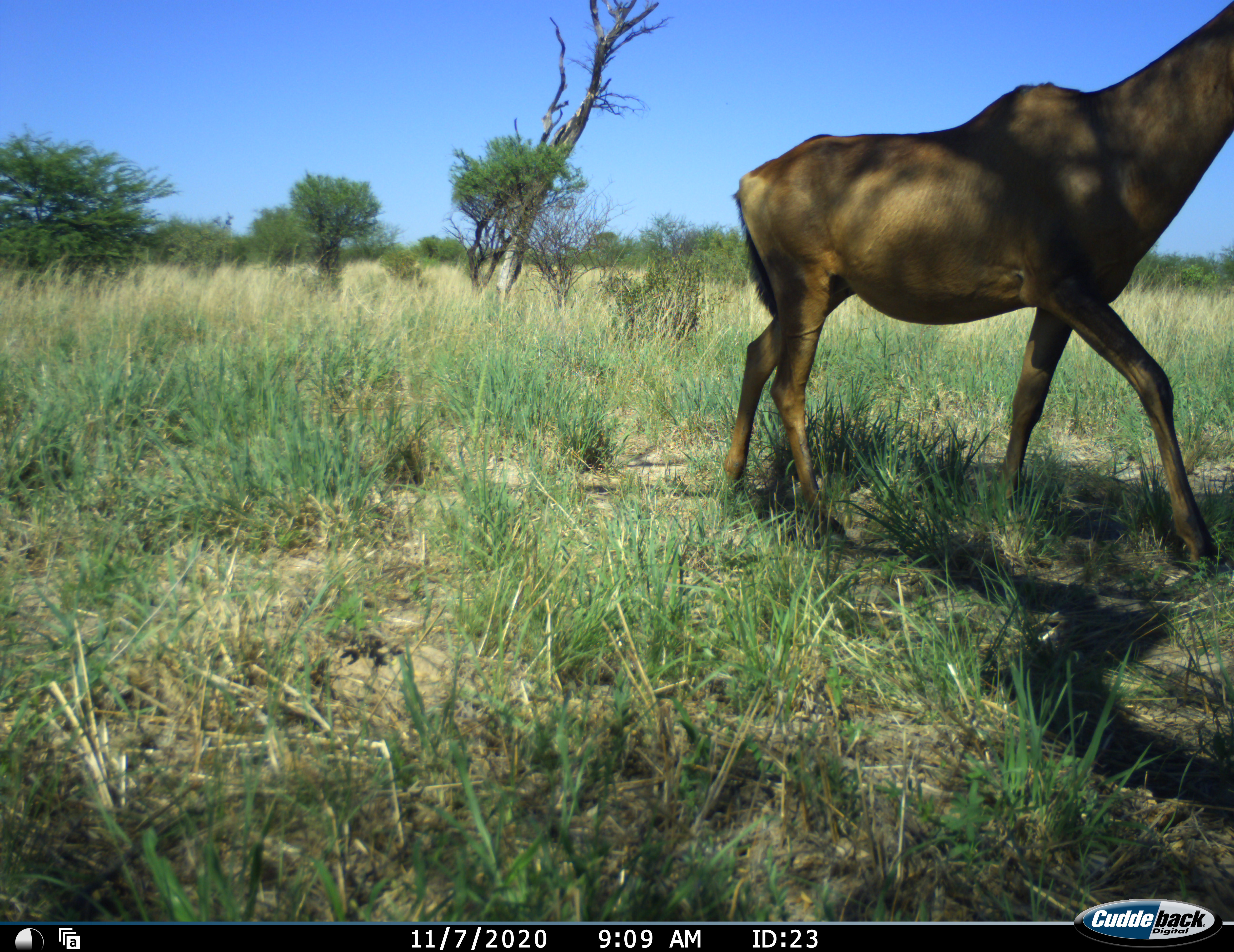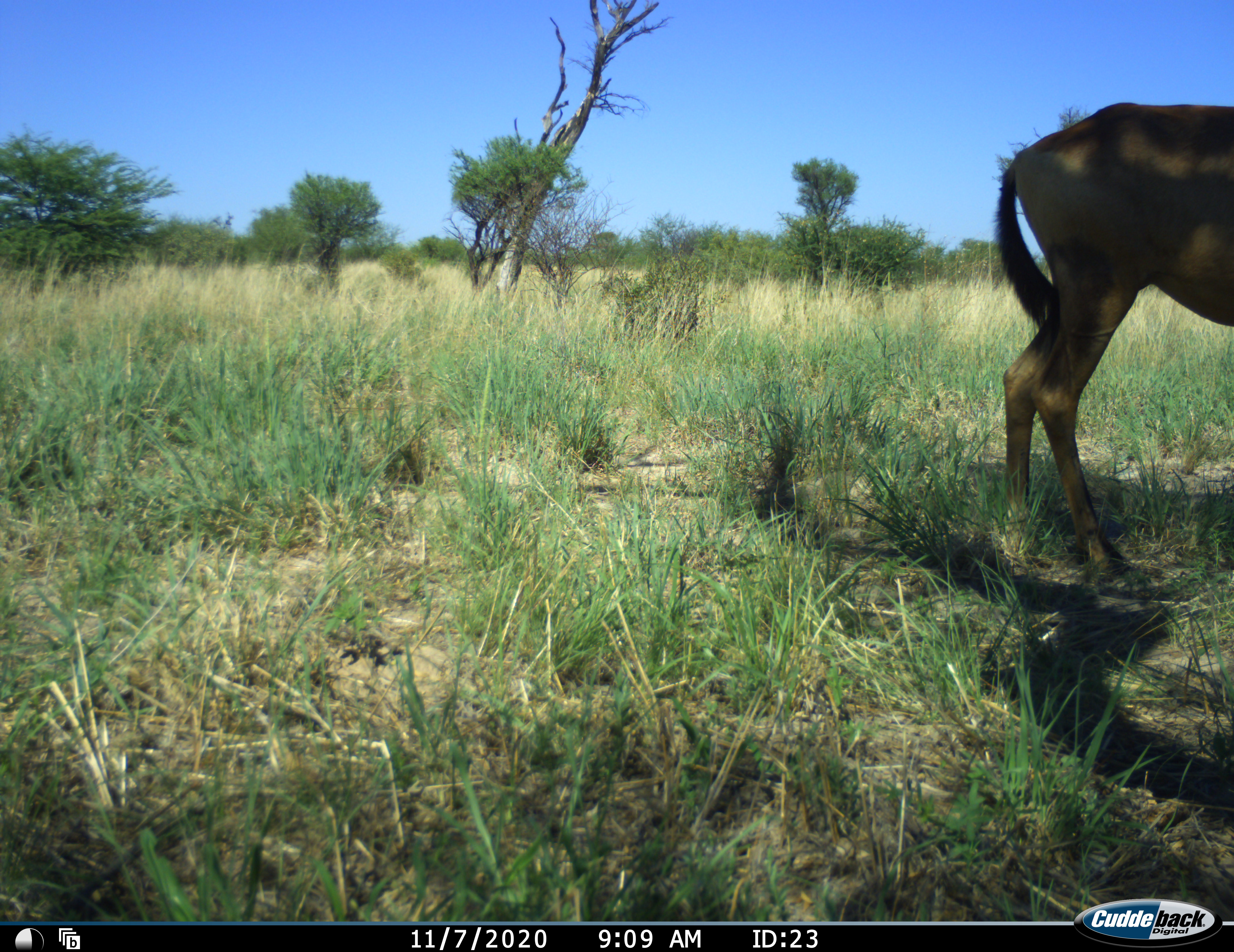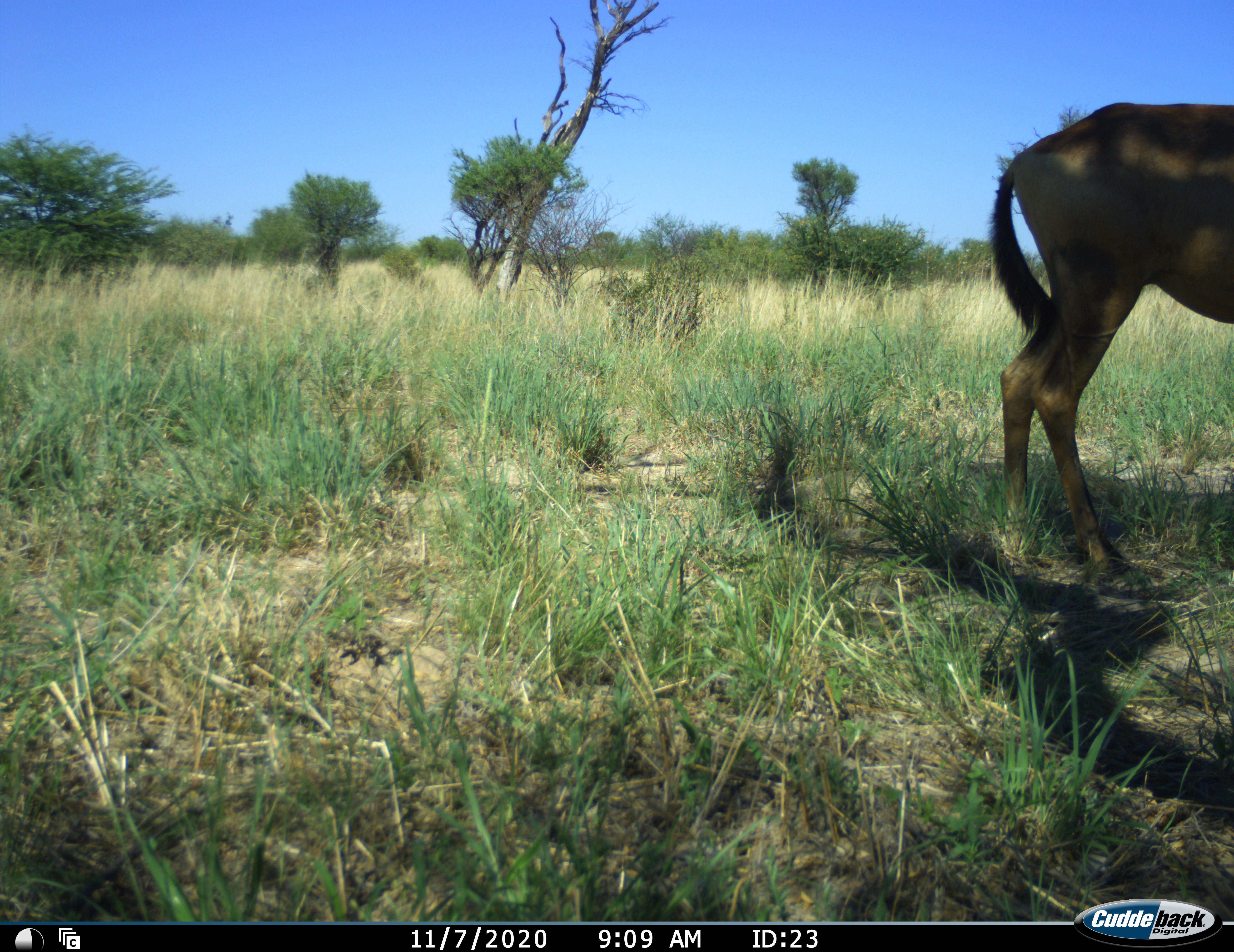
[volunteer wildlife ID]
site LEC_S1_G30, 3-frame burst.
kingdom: Animalia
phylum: Chordata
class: Mammalia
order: Artiodactyla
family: Bovidae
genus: Alcelaphus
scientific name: Alcelaphus buselaphus caama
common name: red hartebeest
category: hartebeestred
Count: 1.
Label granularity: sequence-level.